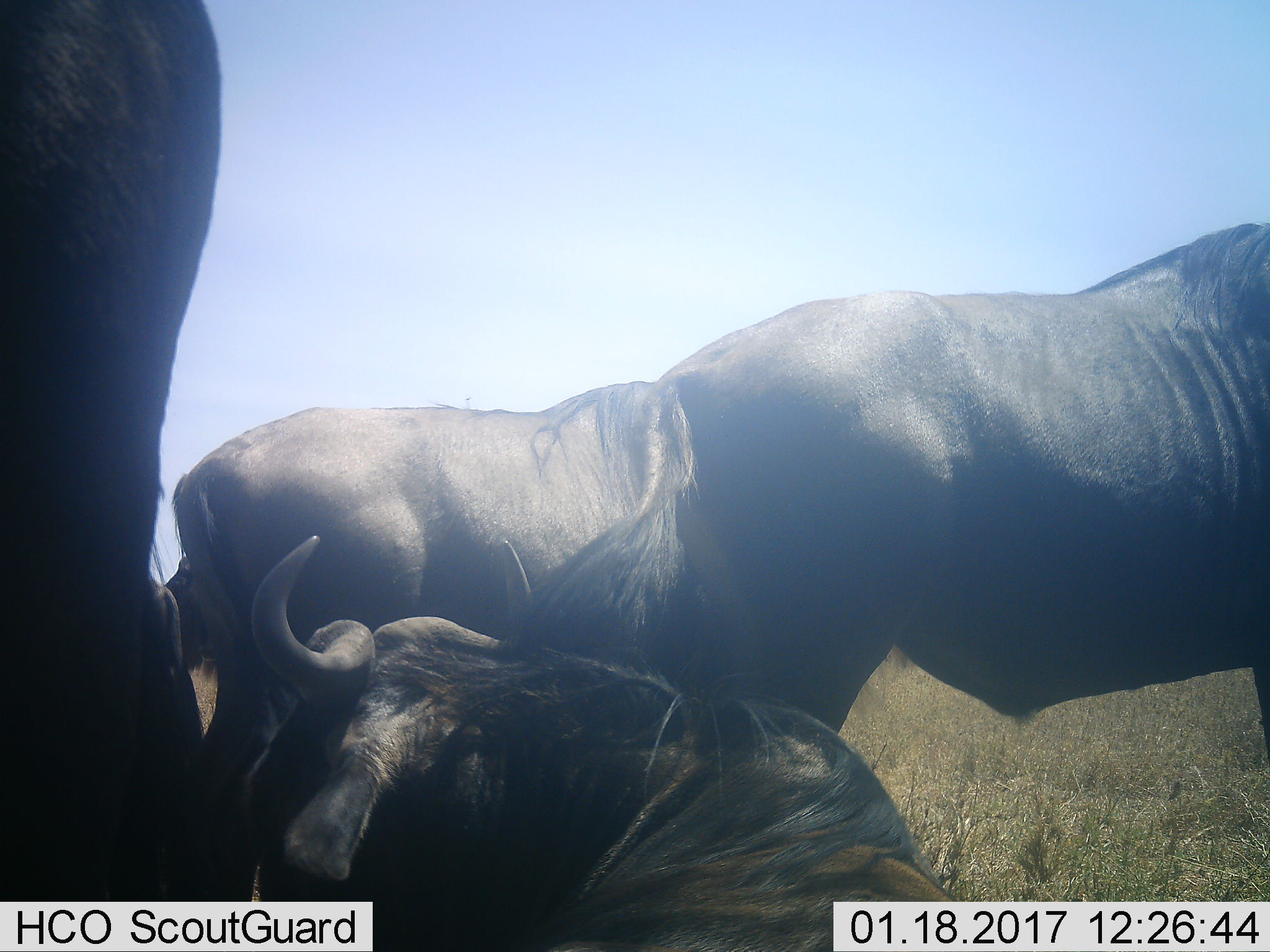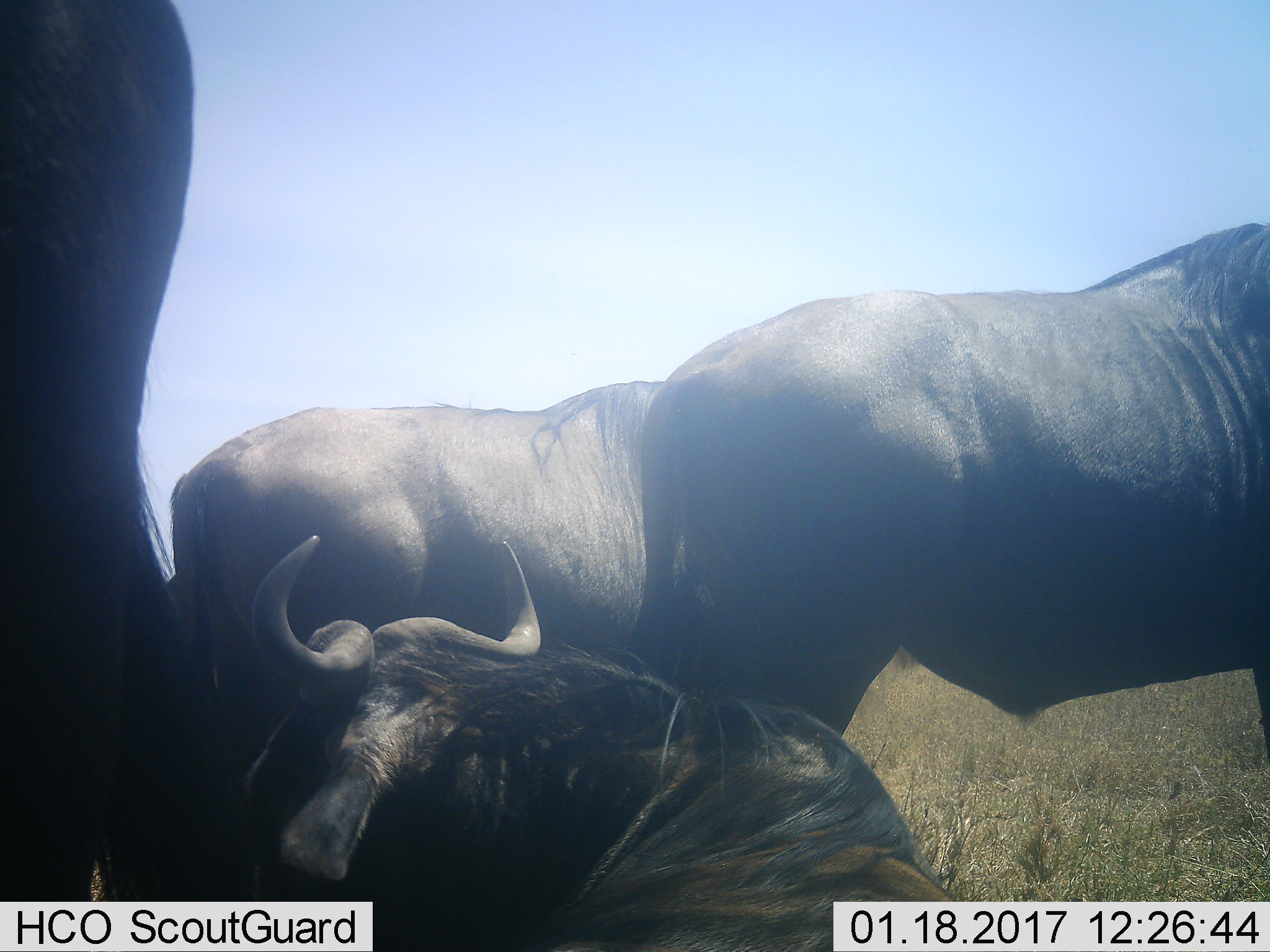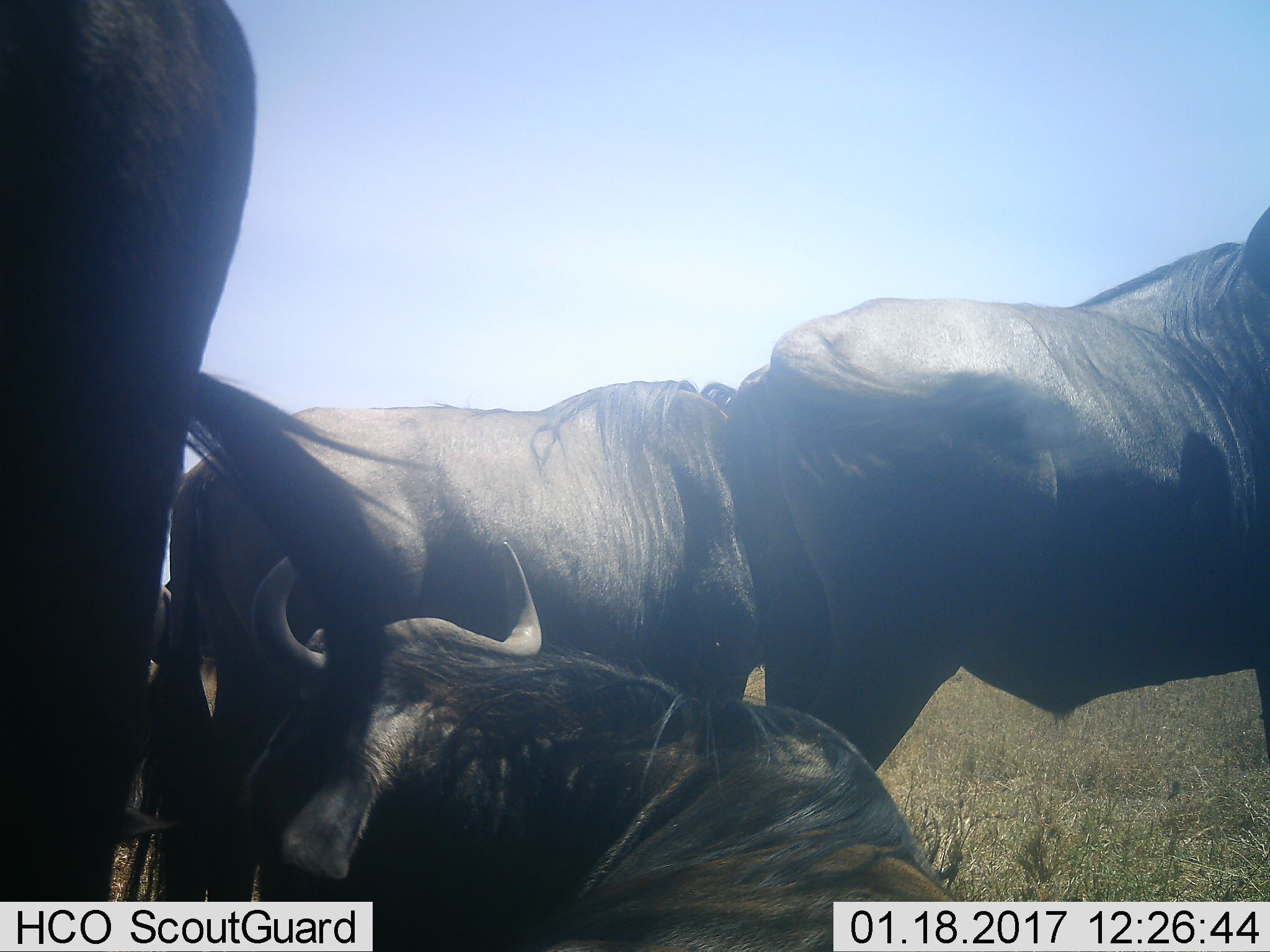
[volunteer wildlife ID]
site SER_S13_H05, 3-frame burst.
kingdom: Animalia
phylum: Chordata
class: Mammalia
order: Artiodactyla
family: Bovidae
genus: Connochaetes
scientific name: Connochaetes taurinus taurinus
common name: blue wildebeest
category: wildebeestblue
Wildebeestblue (blue wildebeest) (Connochaetes taurinus taurinus), count 4. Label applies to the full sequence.